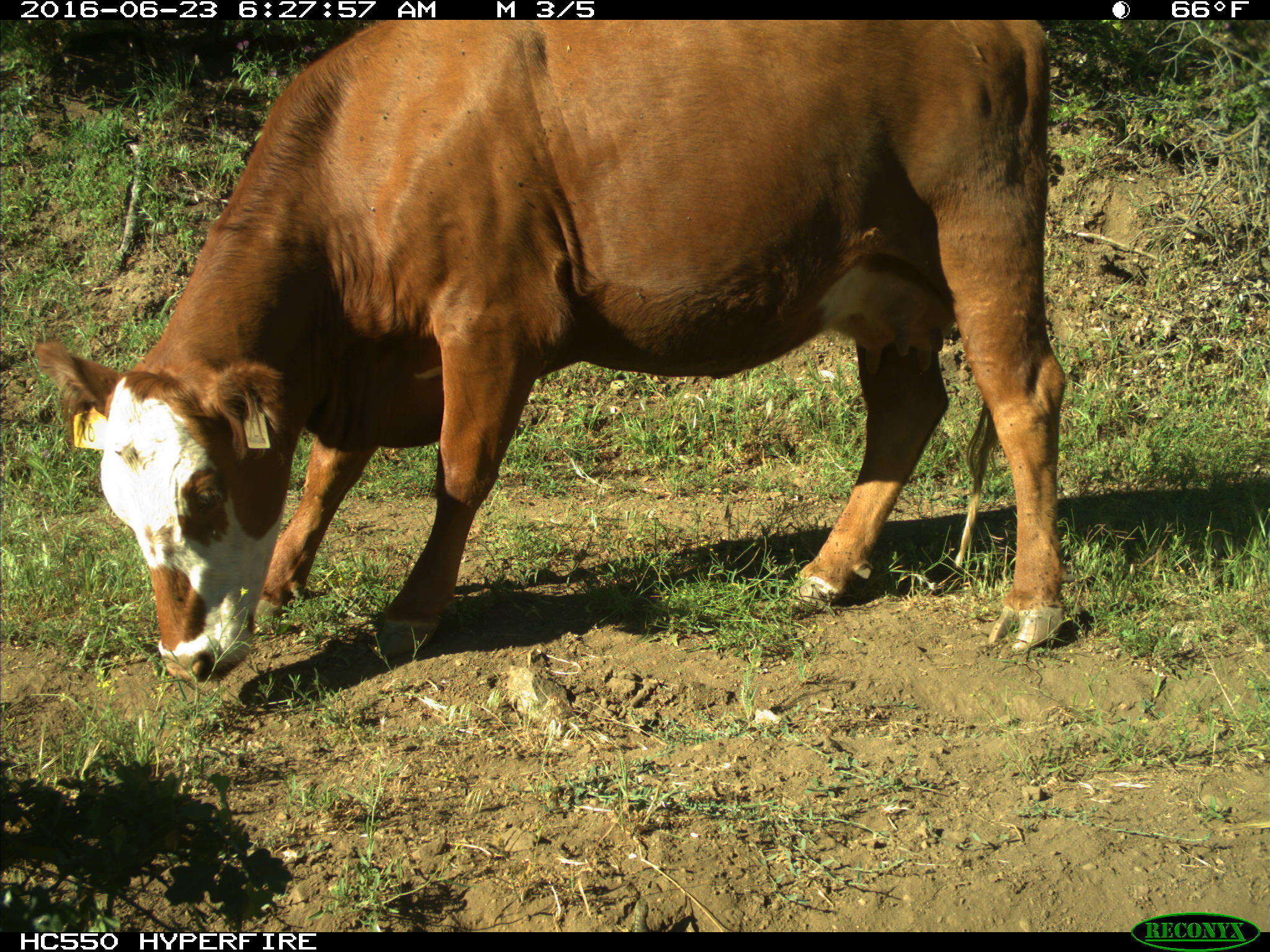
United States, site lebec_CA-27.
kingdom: Animalia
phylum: Chordata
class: Mammalia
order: Artiodactyla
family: Bovidae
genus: Bos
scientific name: Bos taurus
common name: domestic cow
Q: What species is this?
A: Bos taurus (domestic cow).